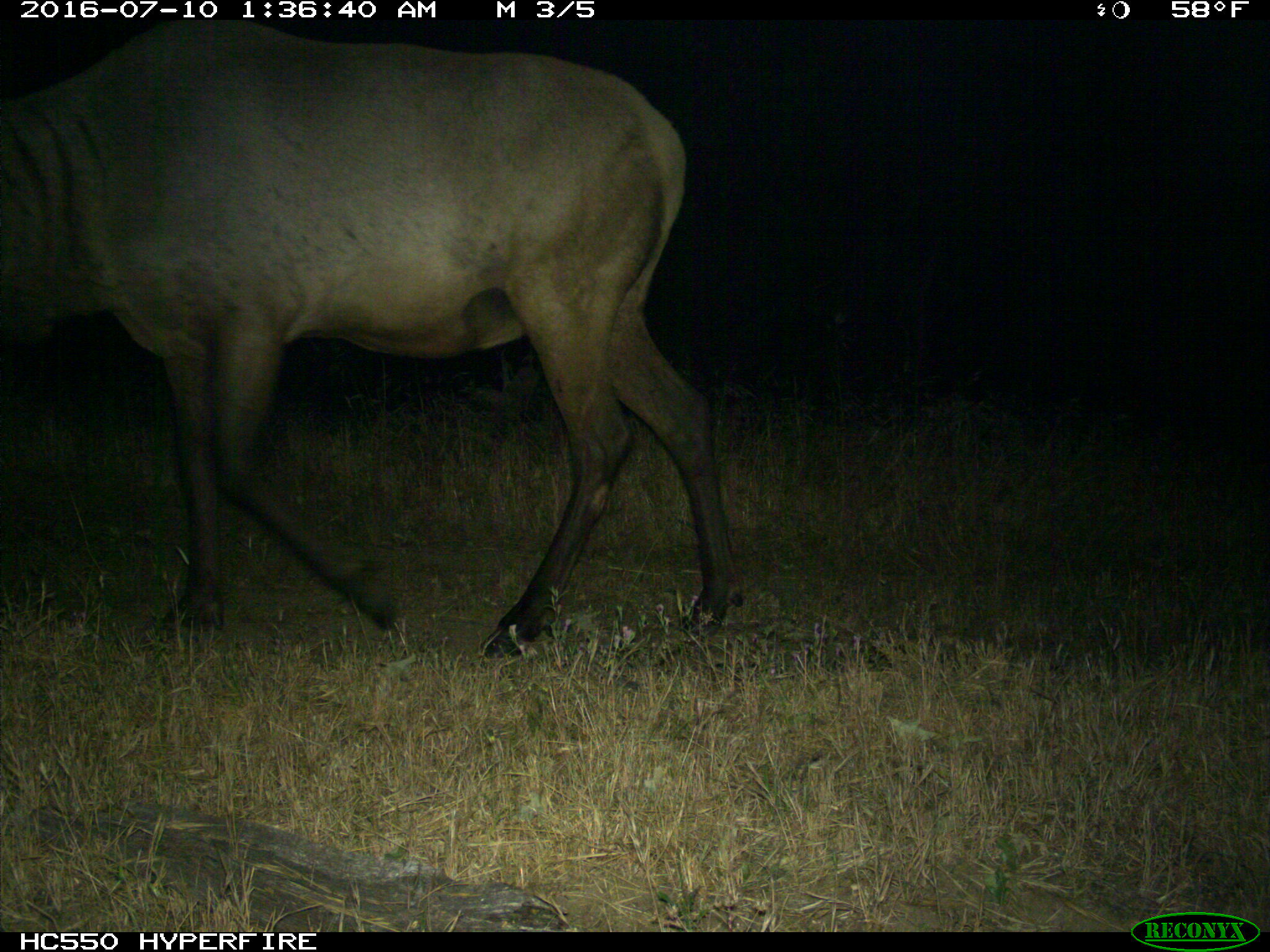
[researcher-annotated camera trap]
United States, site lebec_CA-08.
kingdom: Animalia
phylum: Chordata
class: Mammalia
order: Artiodactyla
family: Cervidae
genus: Cervus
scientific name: Cervus canadensis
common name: elk